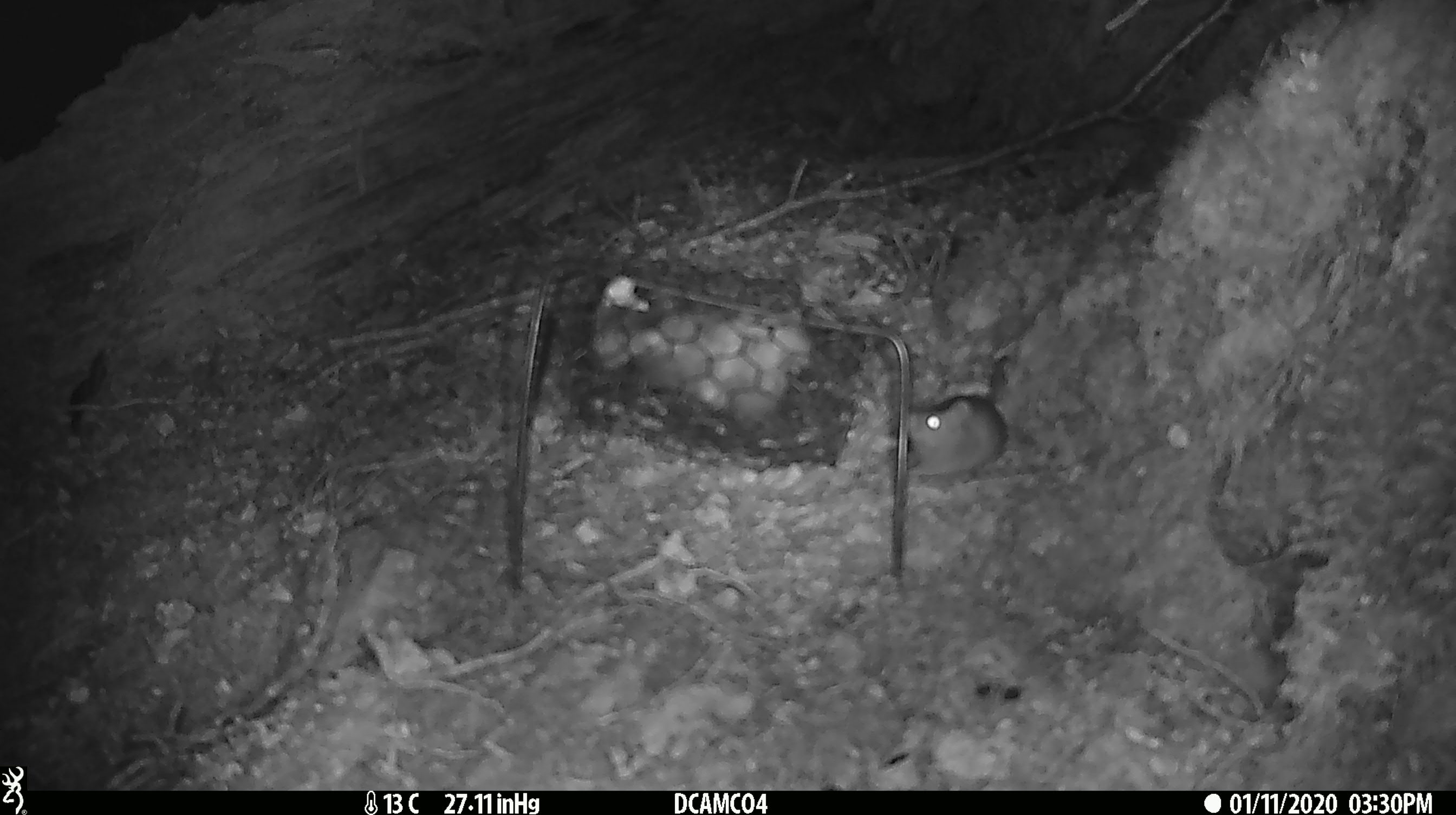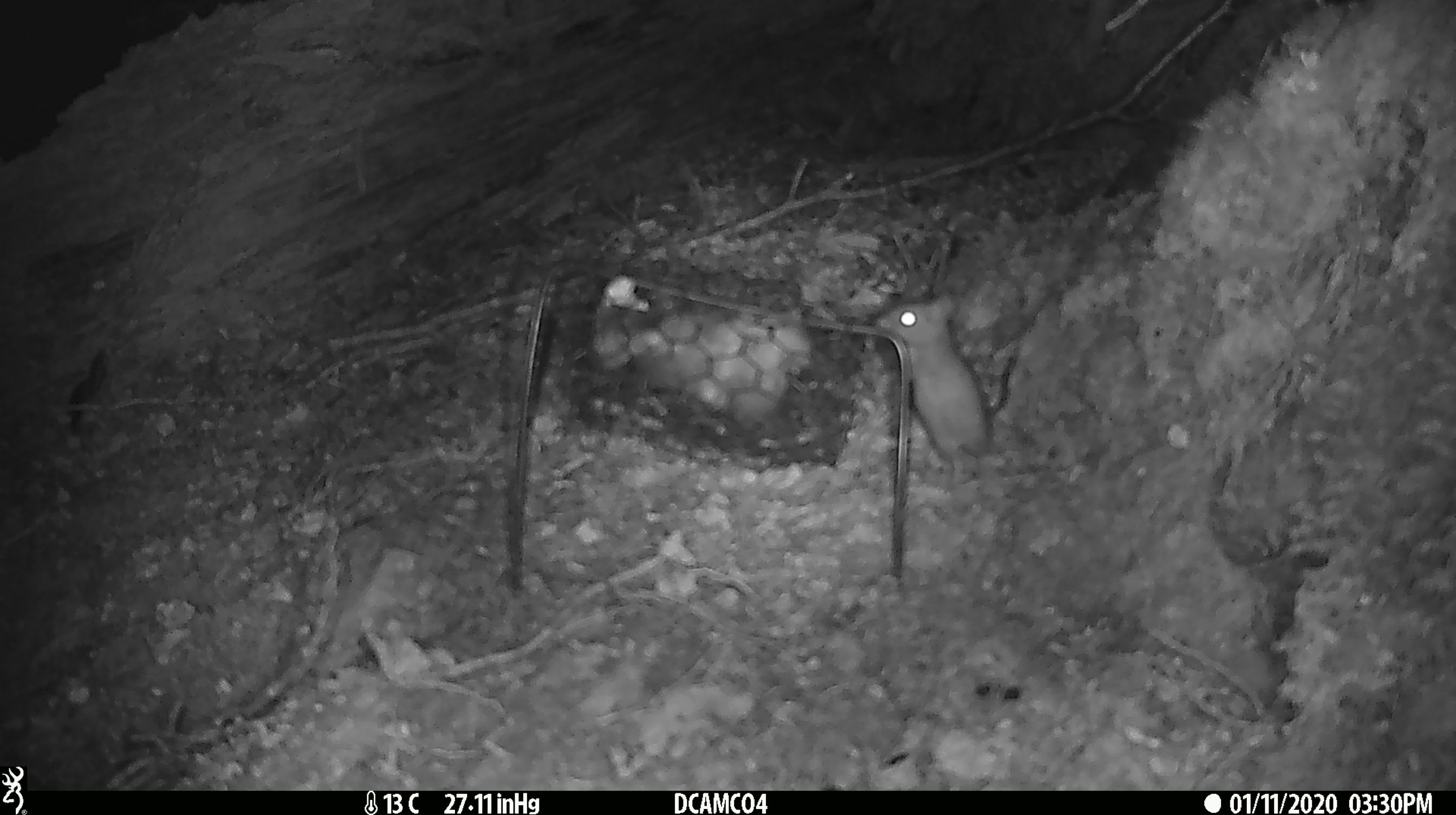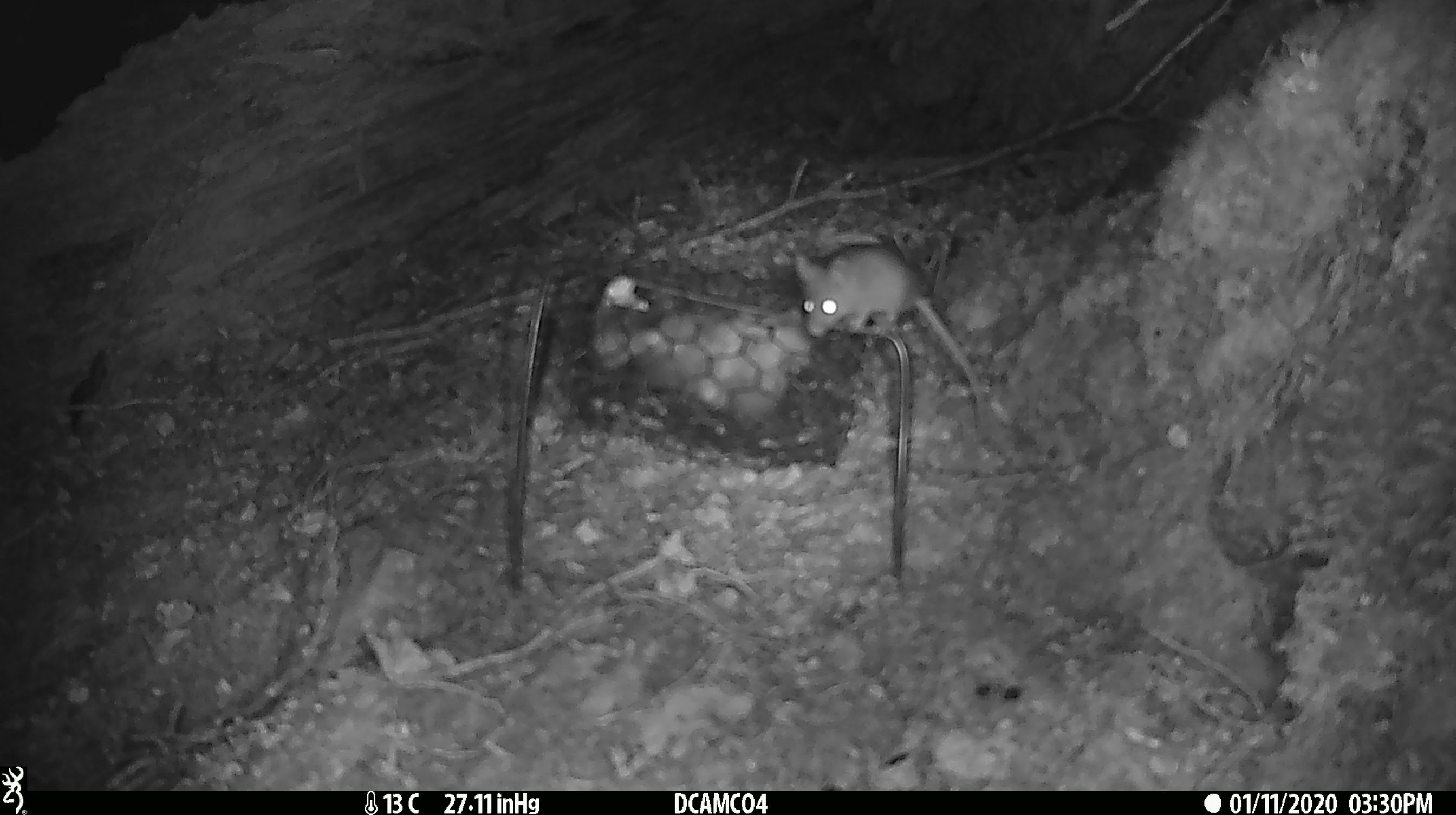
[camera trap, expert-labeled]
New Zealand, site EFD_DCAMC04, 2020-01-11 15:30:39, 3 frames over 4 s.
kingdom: Animalia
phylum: Chordata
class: Mammalia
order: Rodentia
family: Muridae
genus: Mus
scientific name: Mus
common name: mouse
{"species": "mouse (Mus)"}